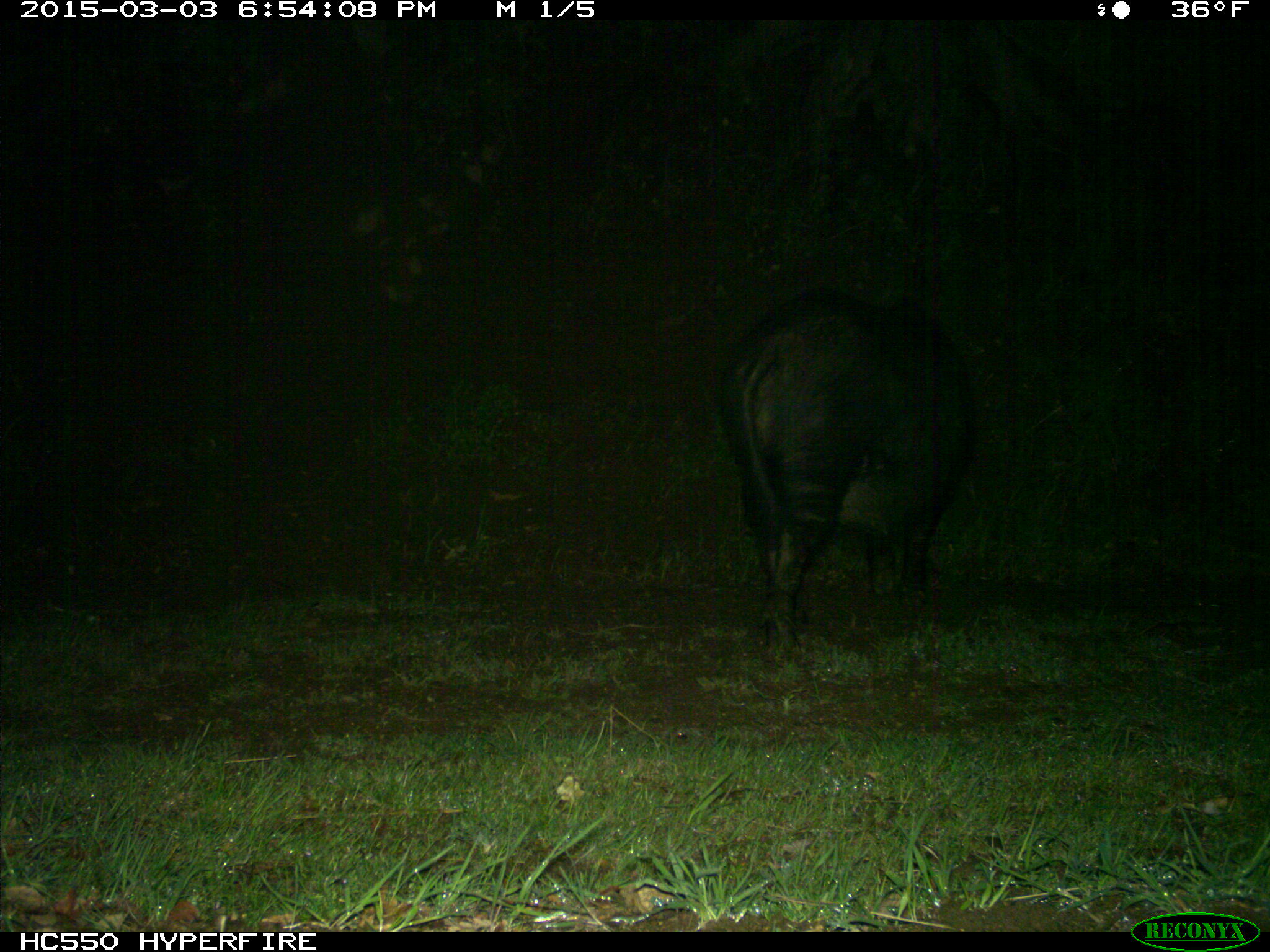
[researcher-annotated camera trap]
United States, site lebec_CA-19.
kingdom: Animalia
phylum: Chordata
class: Mammalia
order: Artiodactyla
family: Suidae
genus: Sus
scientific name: Sus scrofa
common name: wild boar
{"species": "Sus scrofa (wild boar)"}